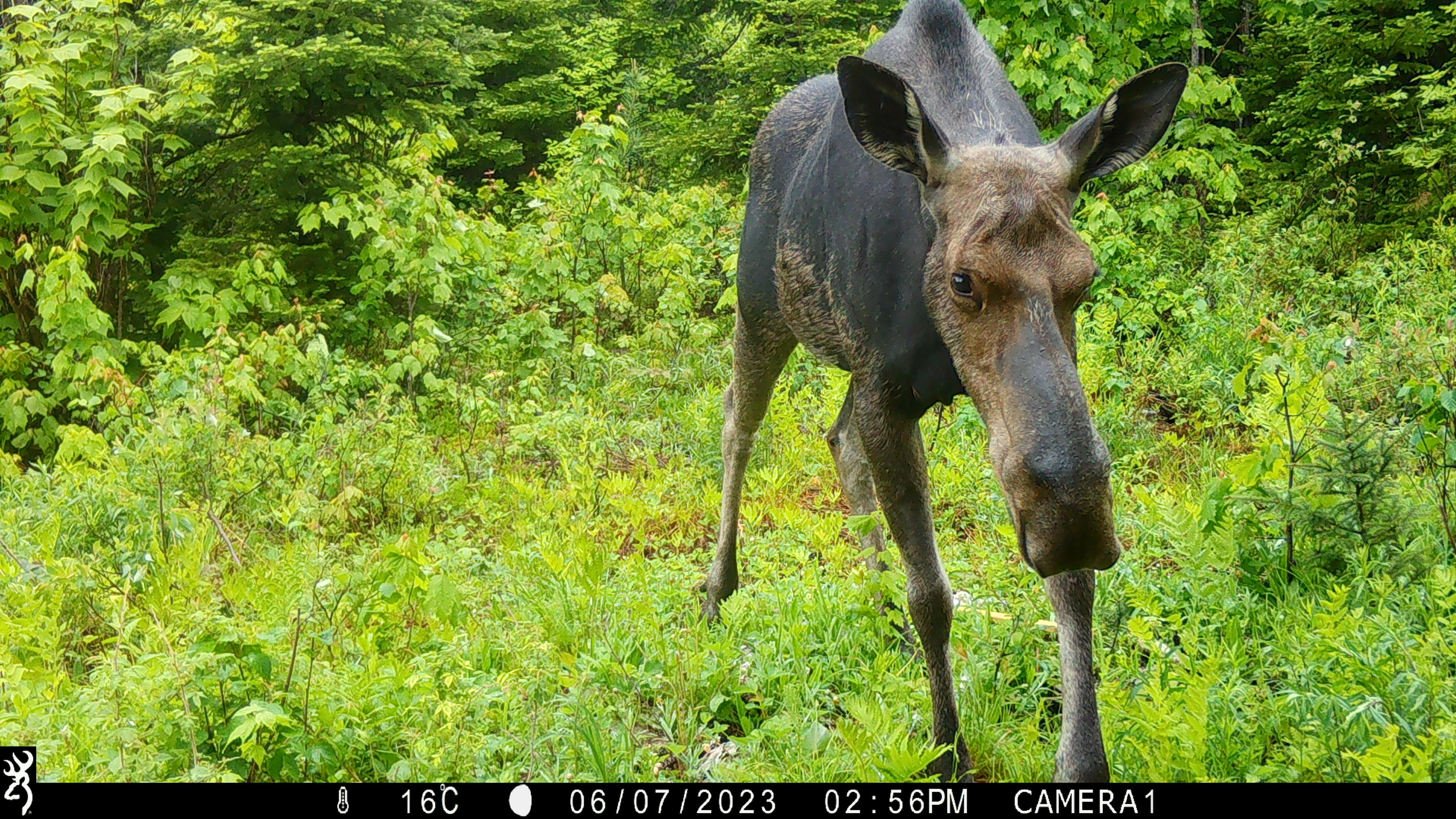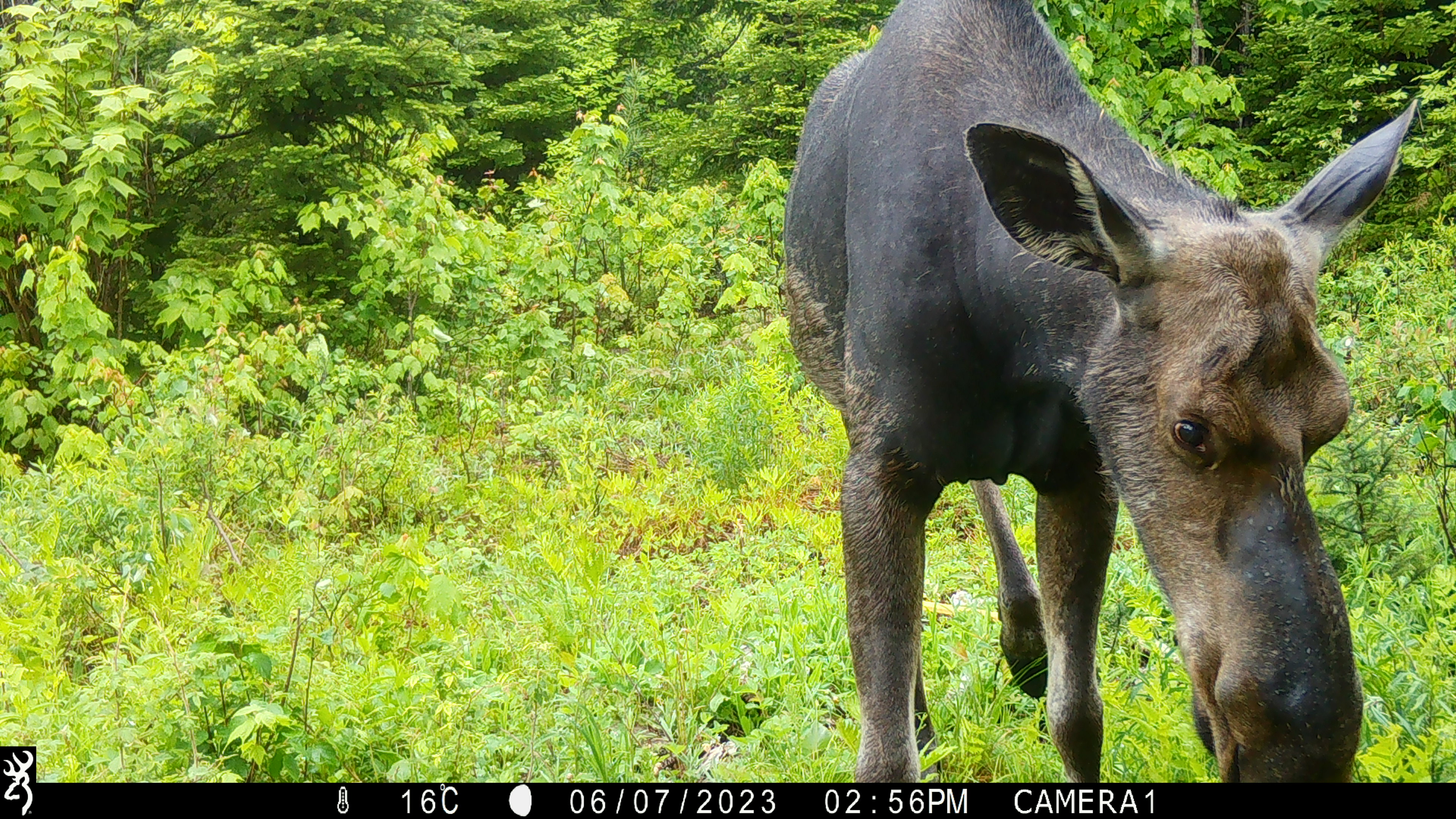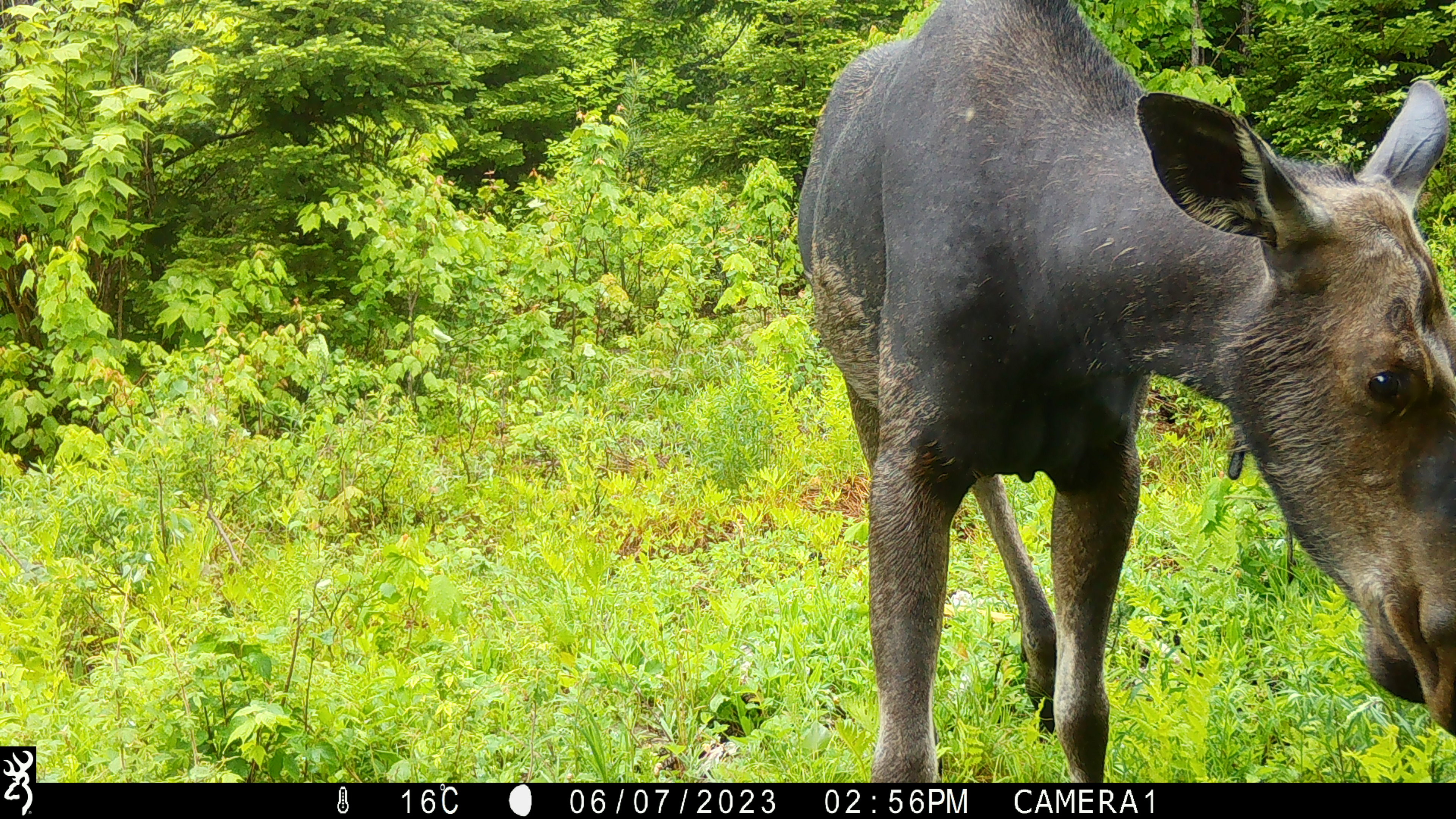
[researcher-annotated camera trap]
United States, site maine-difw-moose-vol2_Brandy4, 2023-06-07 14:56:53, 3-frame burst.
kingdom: Animalia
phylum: Chordata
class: Mammalia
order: Artiodactyla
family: Cervidae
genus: Alces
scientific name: Alces alces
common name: moose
Moose (Alces alces).